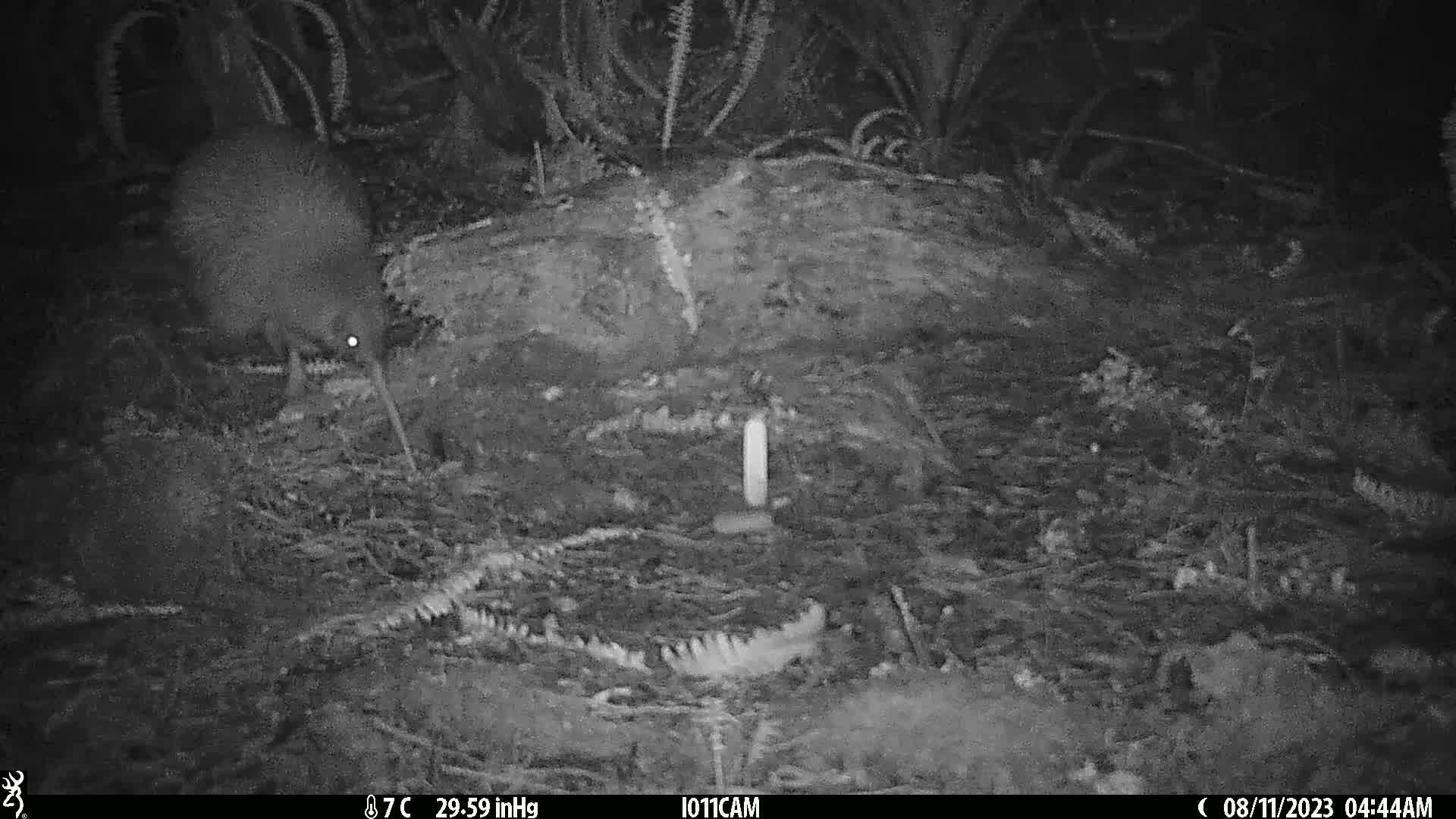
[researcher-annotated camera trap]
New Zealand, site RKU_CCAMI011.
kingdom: Animalia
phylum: Chordata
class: Aves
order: Apterygiformes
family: Apterygidae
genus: Apteryx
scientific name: Apteryx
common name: kiwi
Kiwi (Apteryx).